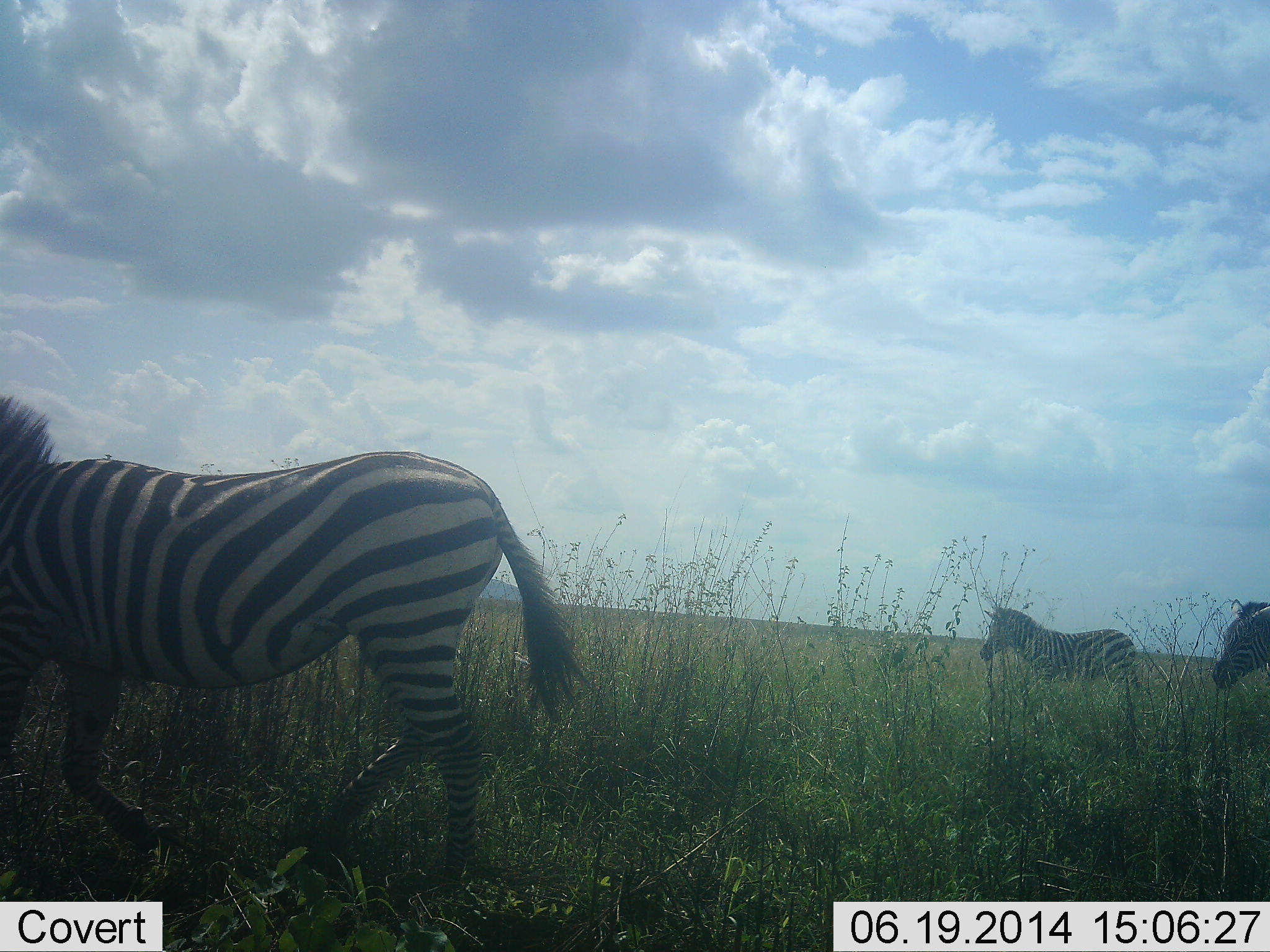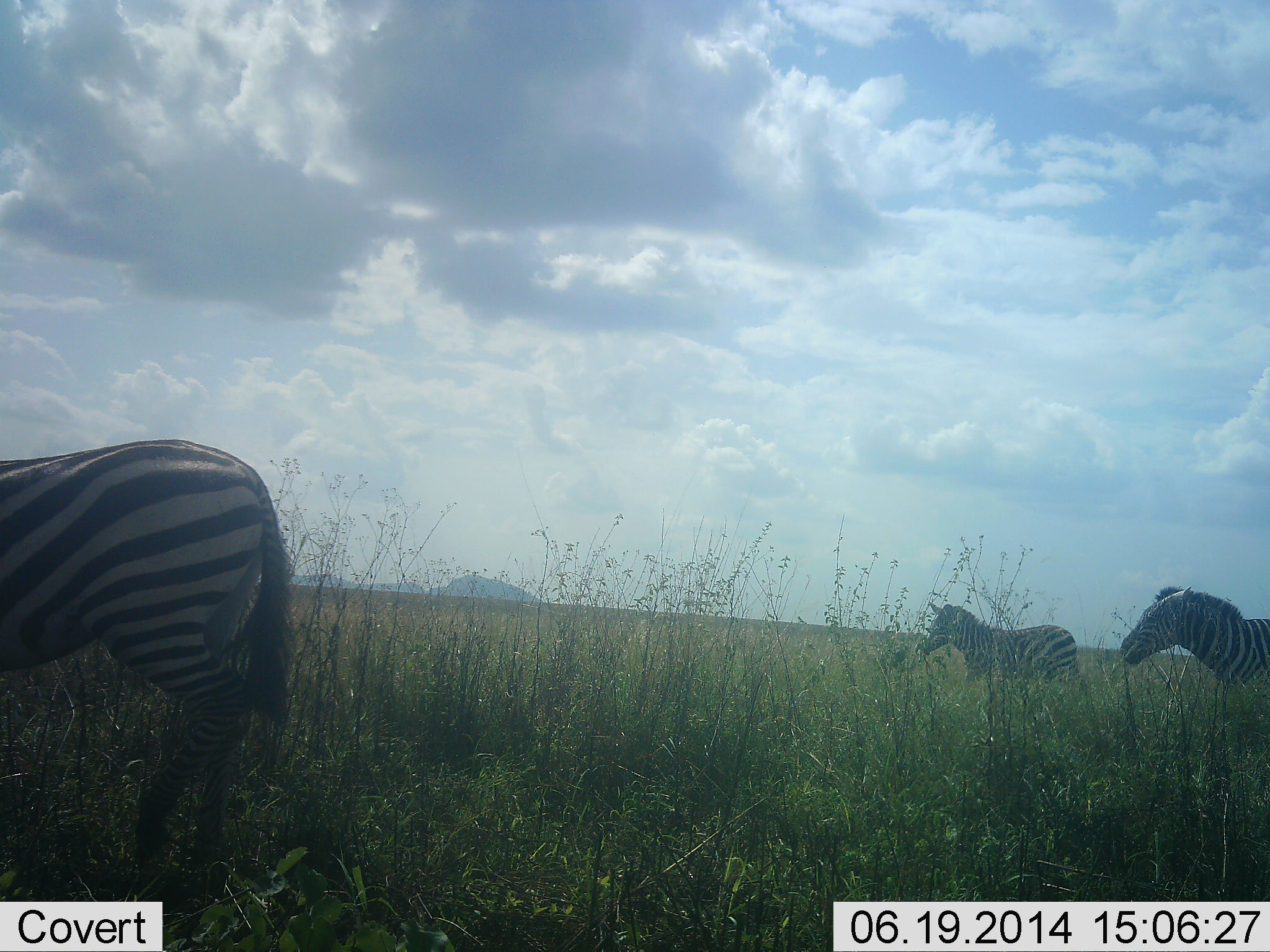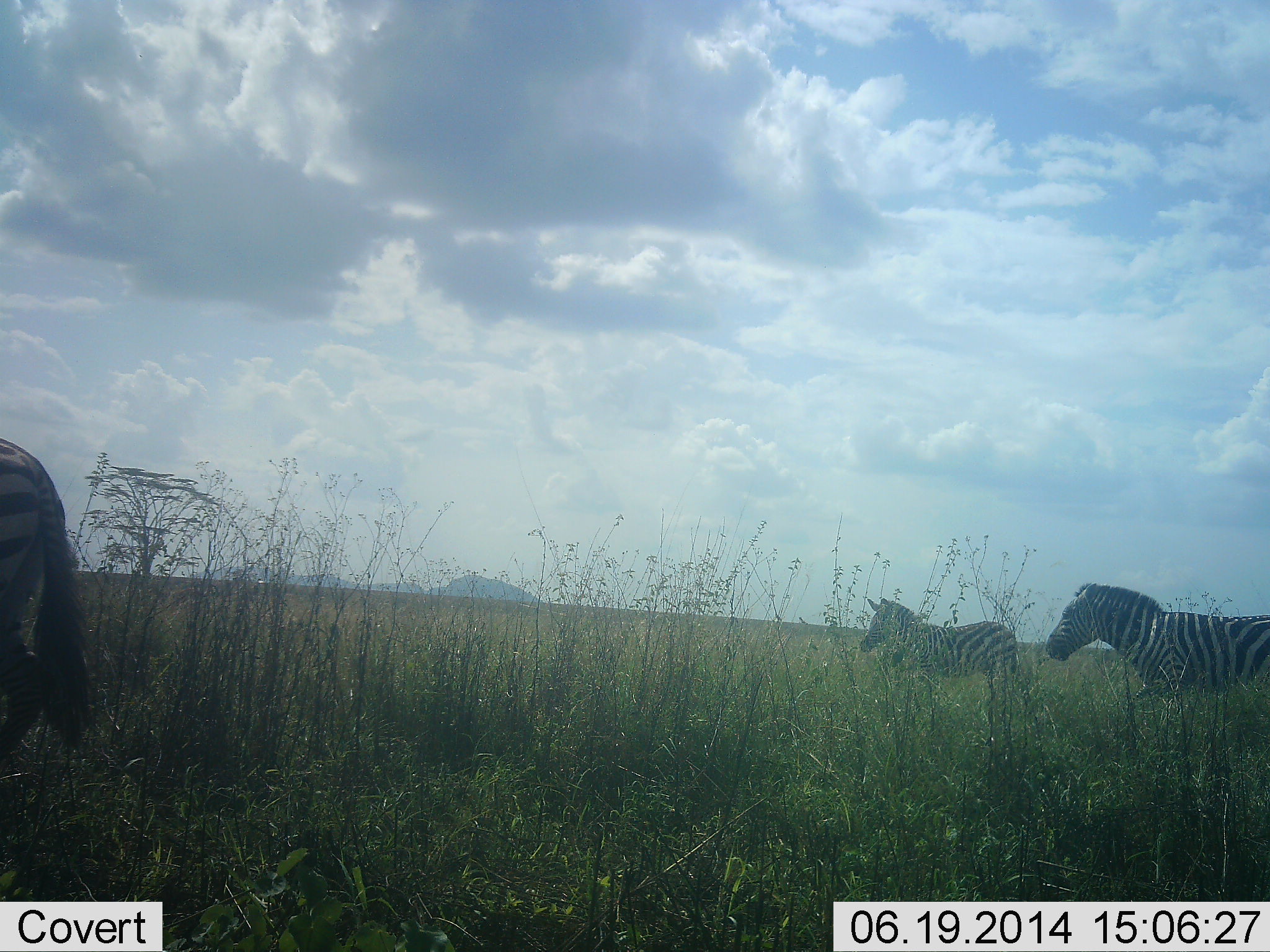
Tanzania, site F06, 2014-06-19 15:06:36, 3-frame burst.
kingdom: Animalia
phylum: Chordata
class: Mammalia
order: Perissodactyla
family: Equidae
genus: Equus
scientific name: Equus quagga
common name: plains zebra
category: zebra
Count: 3.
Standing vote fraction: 0%.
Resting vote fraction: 0%.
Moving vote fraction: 100%.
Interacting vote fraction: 0%.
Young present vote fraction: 0%.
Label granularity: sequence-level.